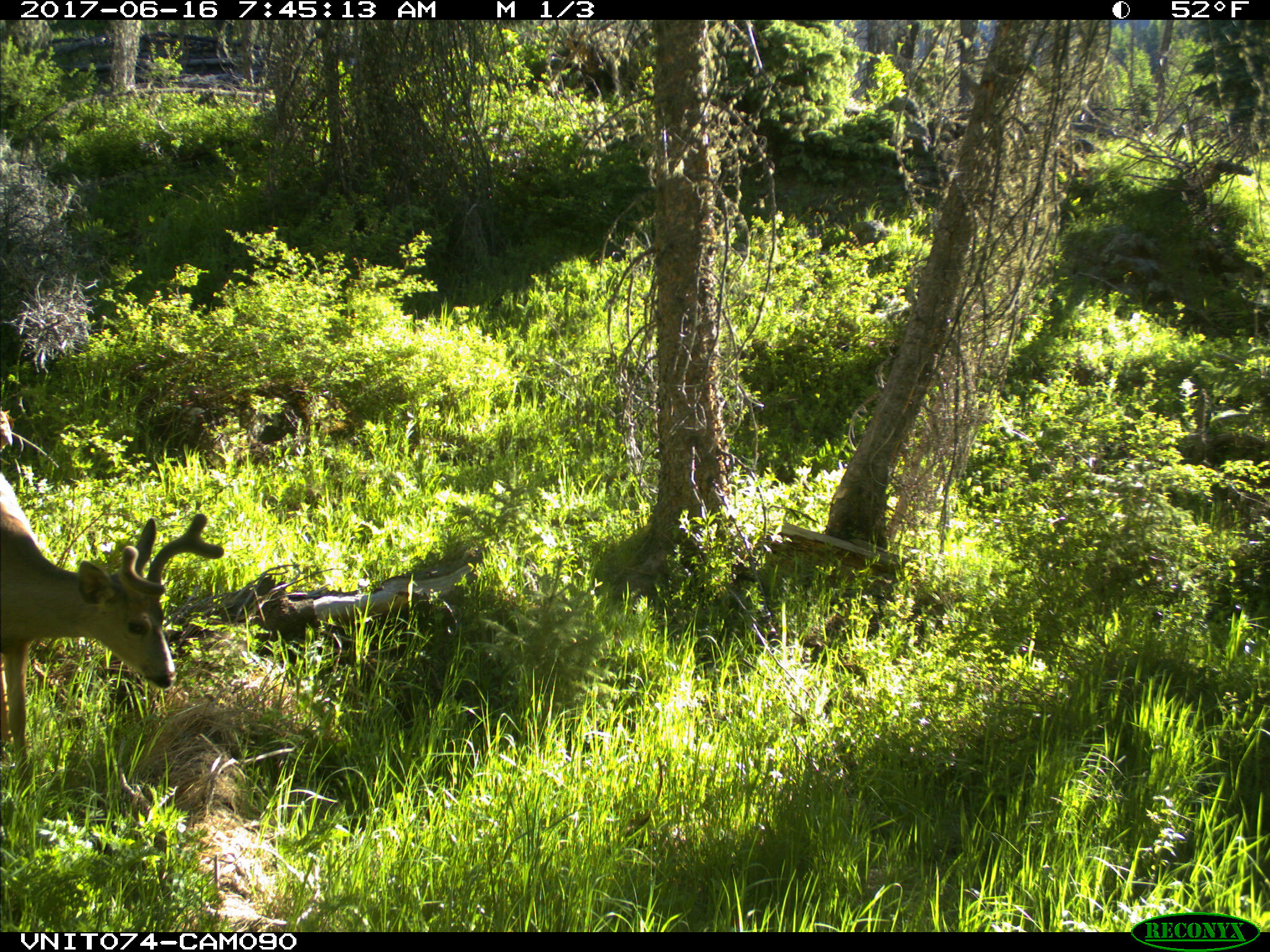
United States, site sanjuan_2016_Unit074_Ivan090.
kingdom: Animalia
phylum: Chordata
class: Mammalia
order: Artiodactyla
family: Cervidae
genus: Odocoileus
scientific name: Odocoileus hemionus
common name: mule deer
Odocoileus hemionus (mule deer).